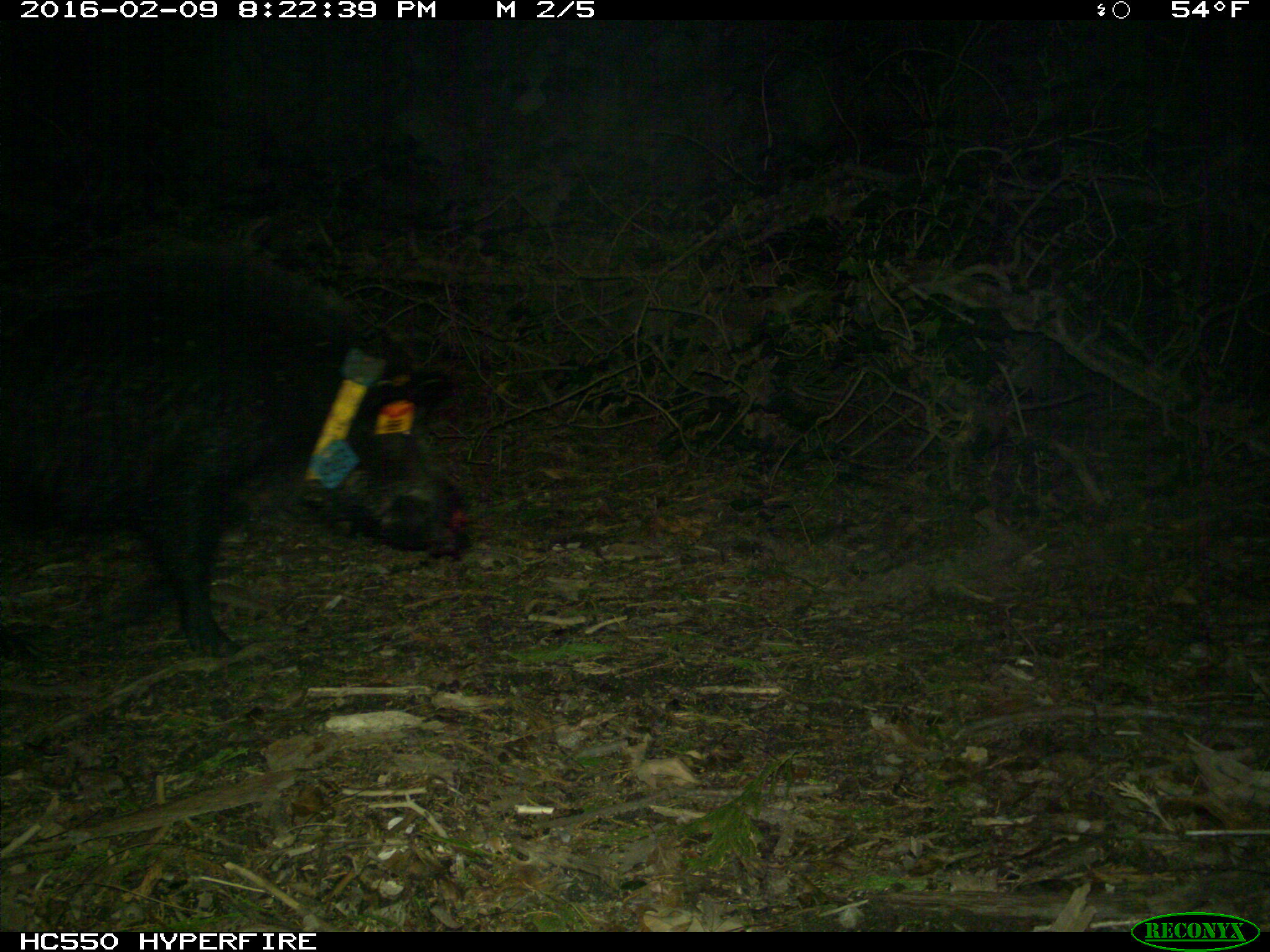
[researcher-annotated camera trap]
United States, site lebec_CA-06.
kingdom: Animalia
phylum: Chordata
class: Mammalia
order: Artiodactyla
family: Suidae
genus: Sus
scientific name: Sus scrofa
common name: wild boar